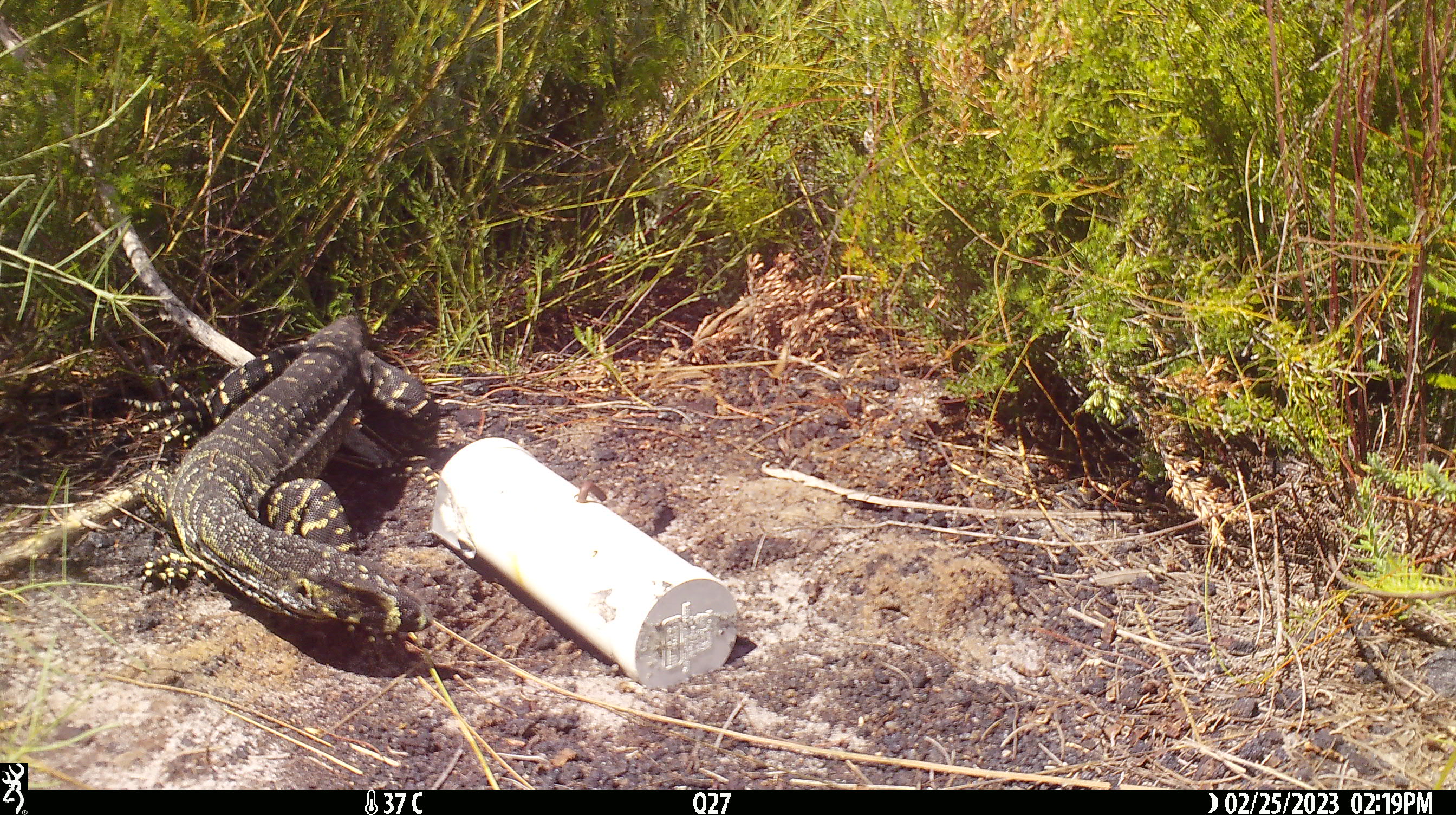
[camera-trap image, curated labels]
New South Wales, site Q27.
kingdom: Animalia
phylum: Chordata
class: Reptilia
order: Squamata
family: Varanidae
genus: Varanus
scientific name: Varanus varius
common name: lace monitor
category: goanna